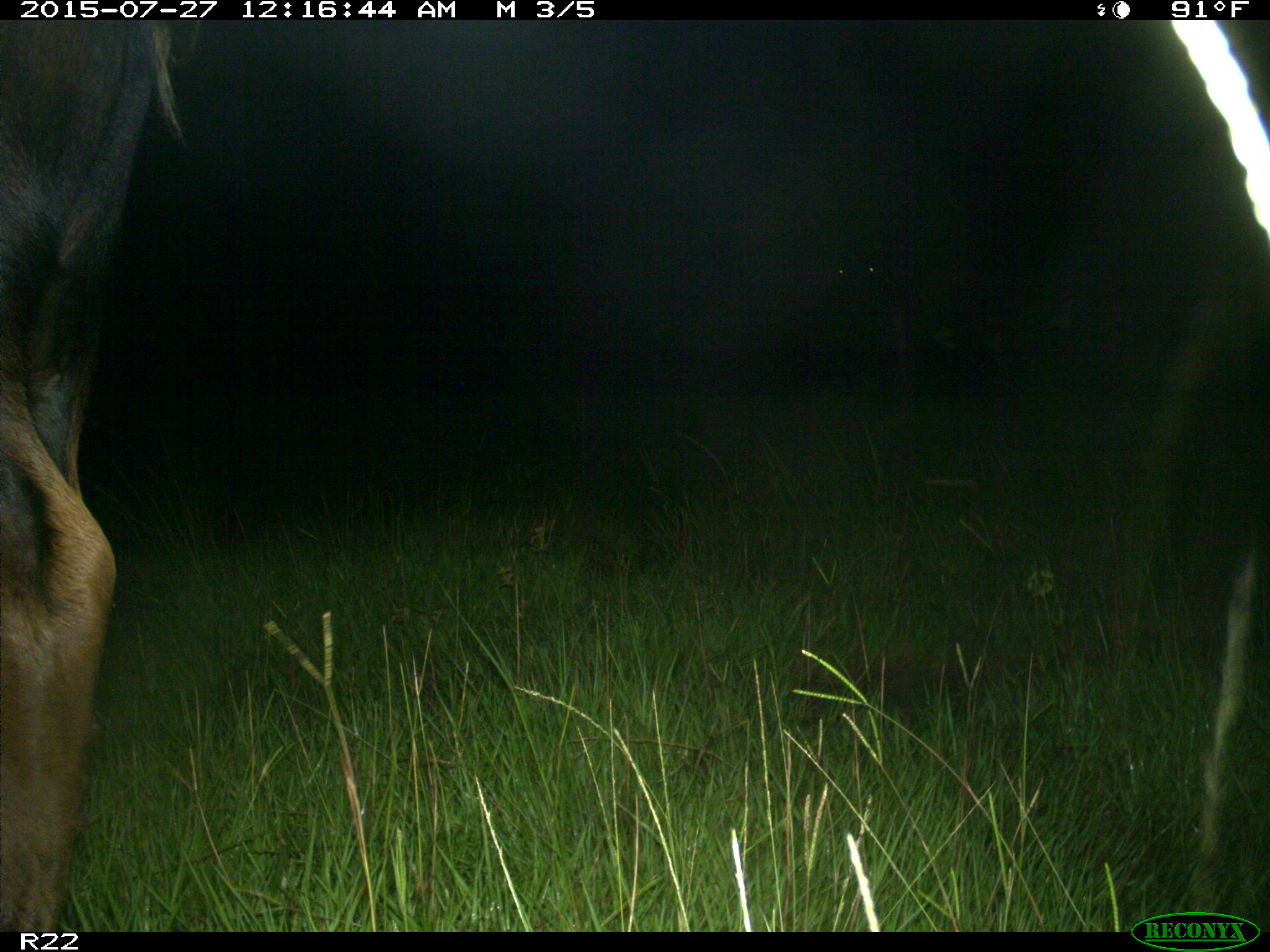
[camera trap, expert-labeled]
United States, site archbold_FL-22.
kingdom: Animalia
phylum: Chordata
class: Mammalia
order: Artiodactyla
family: Bovidae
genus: Bos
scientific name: Bos taurus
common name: domestic cow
Bos taurus (domestic cow).